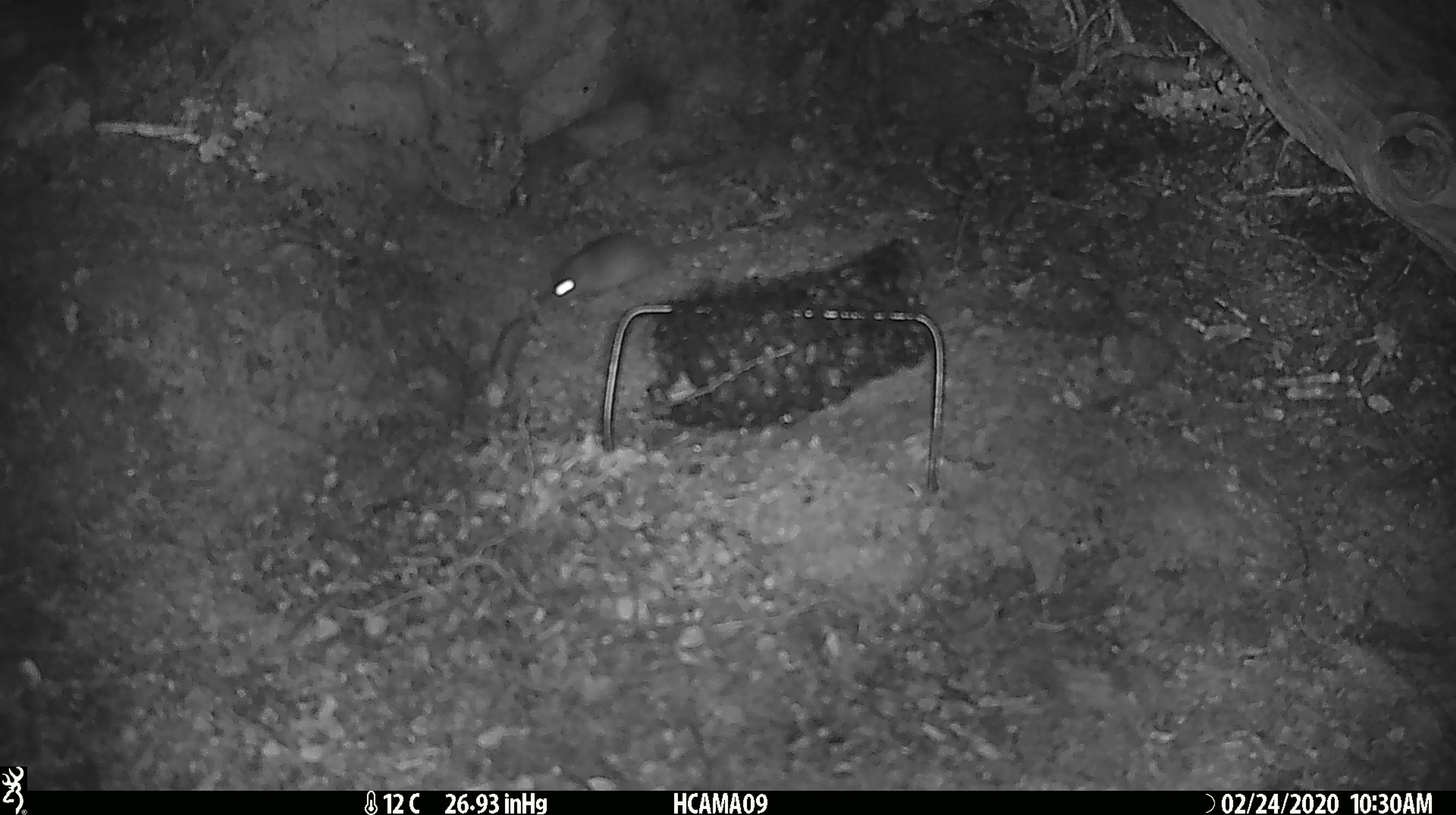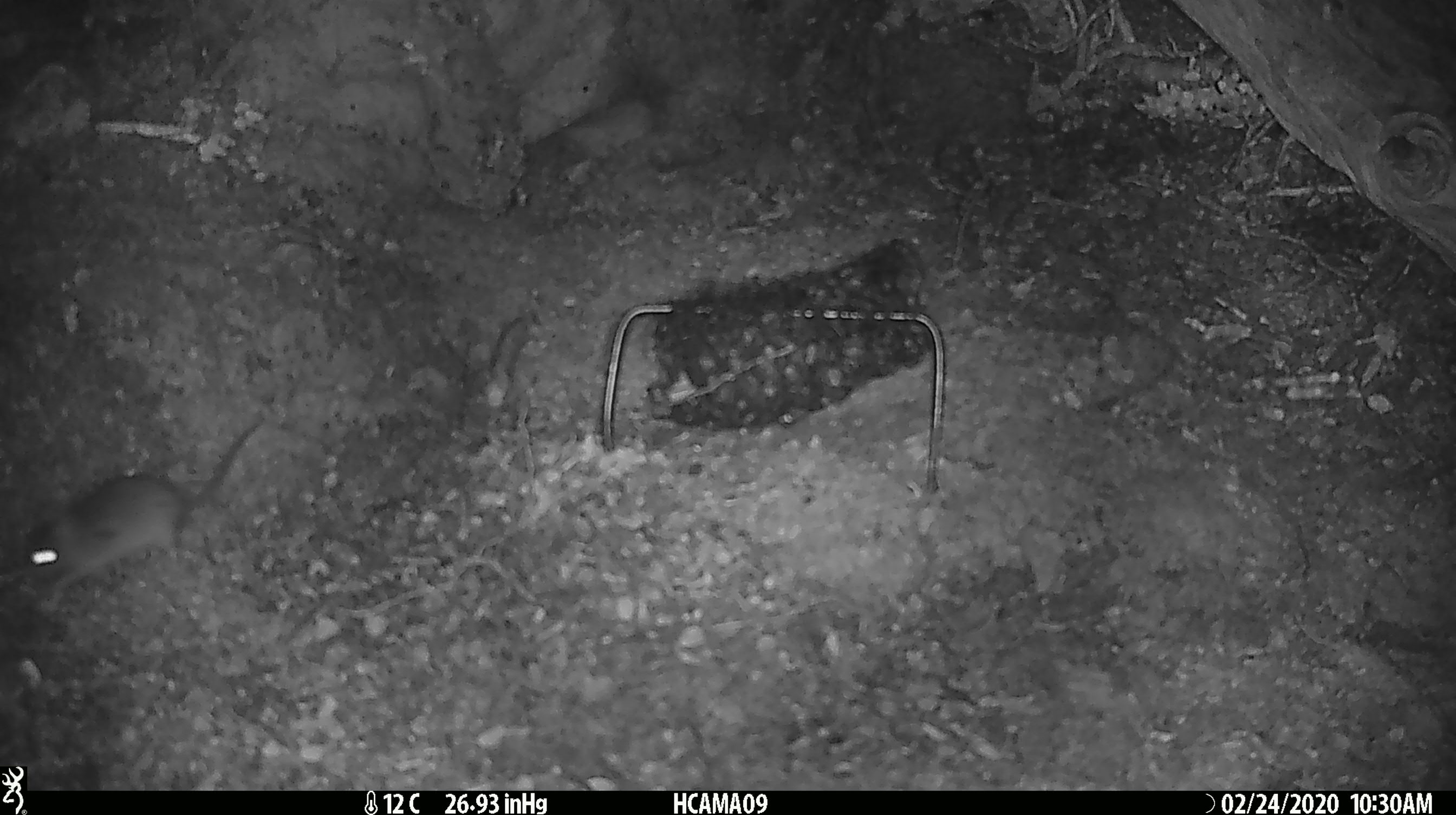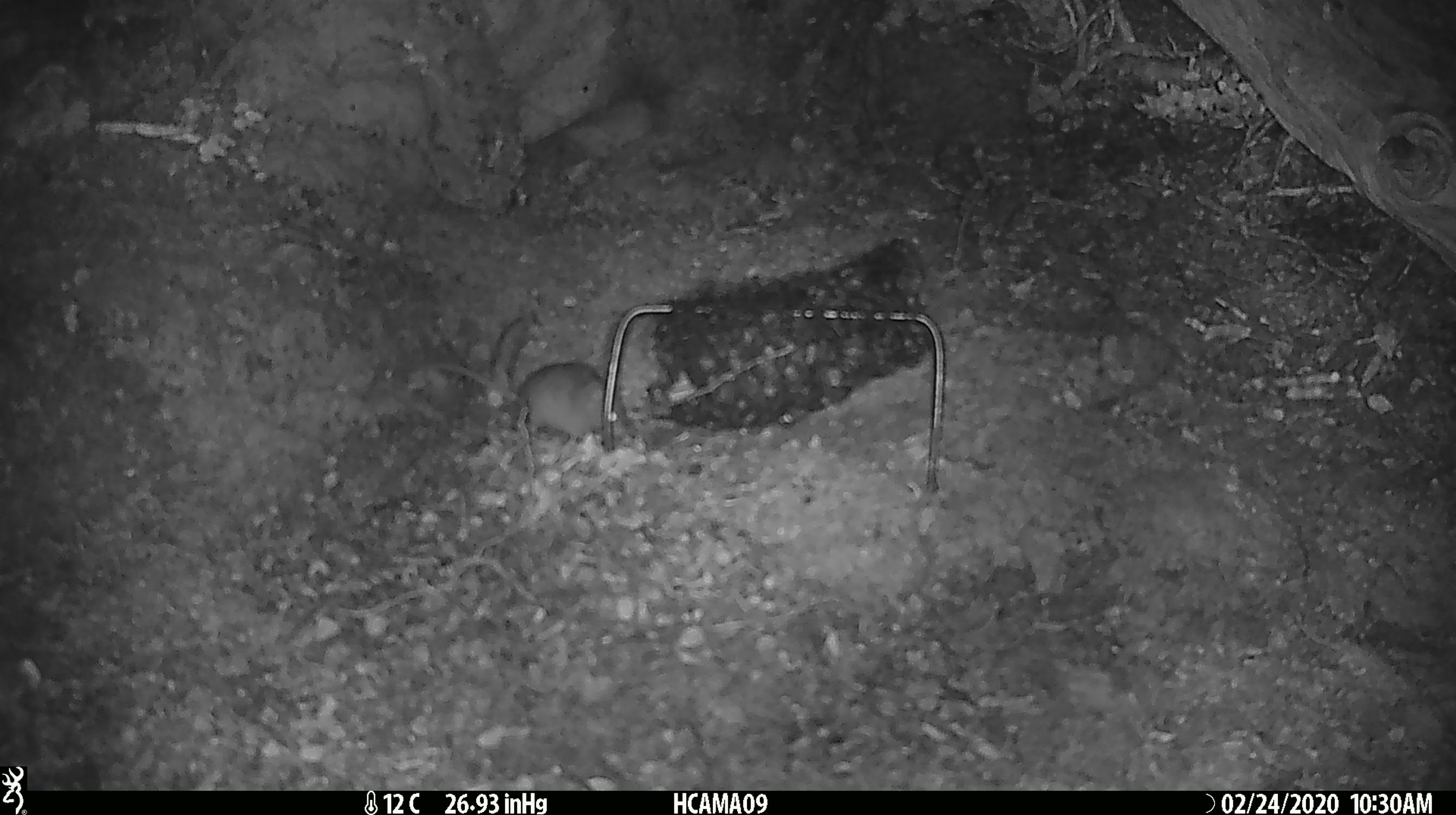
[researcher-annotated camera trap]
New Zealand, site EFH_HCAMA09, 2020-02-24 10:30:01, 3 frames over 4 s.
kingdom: Animalia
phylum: Chordata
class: Mammalia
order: Rodentia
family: Muridae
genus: Mus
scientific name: Mus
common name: mouse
Mouse (Mus).